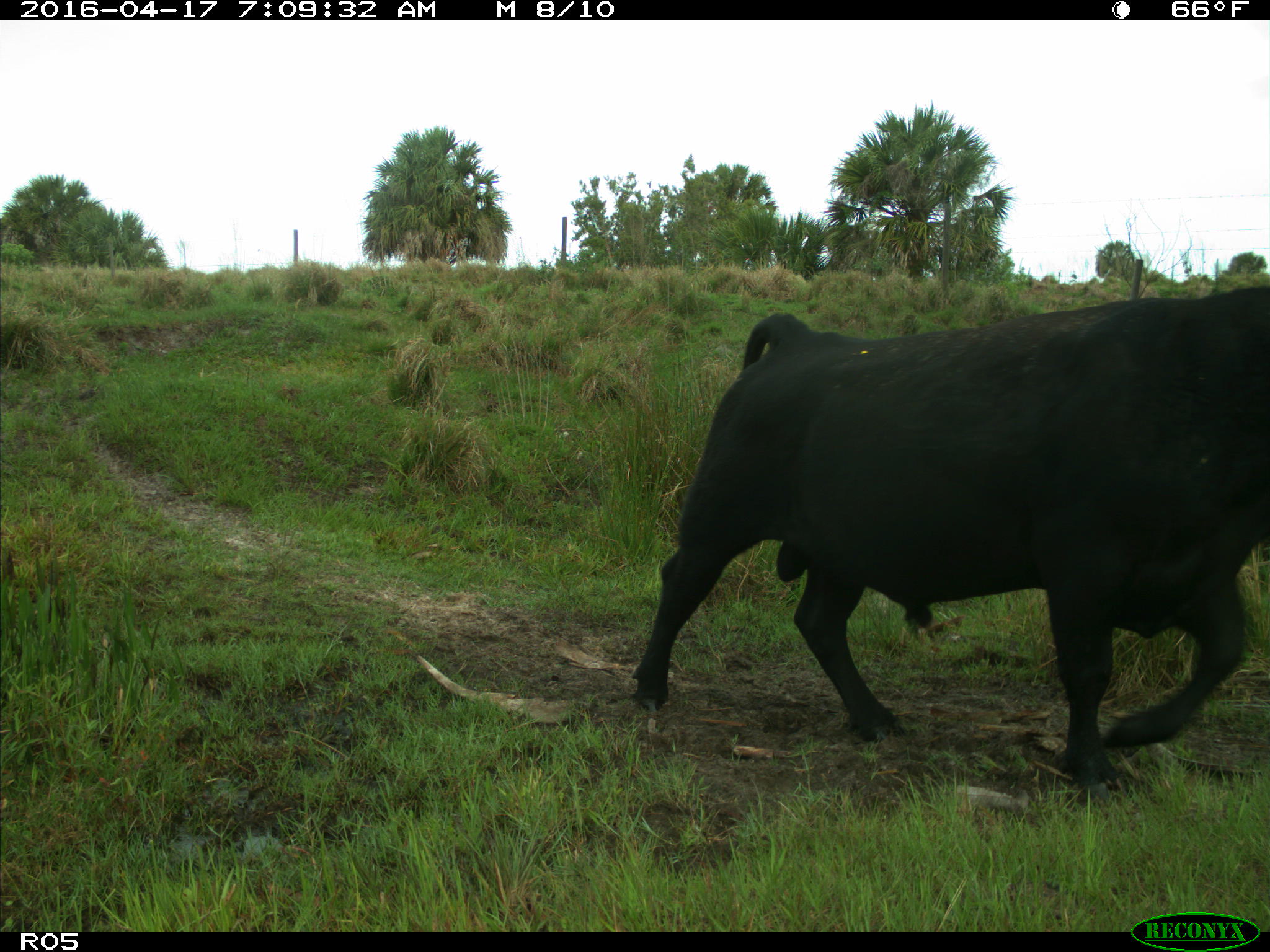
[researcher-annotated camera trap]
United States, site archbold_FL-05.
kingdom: Animalia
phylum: Chordata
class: Mammalia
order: Artiodactyla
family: Bovidae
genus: Bos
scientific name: Bos taurus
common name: domestic cow